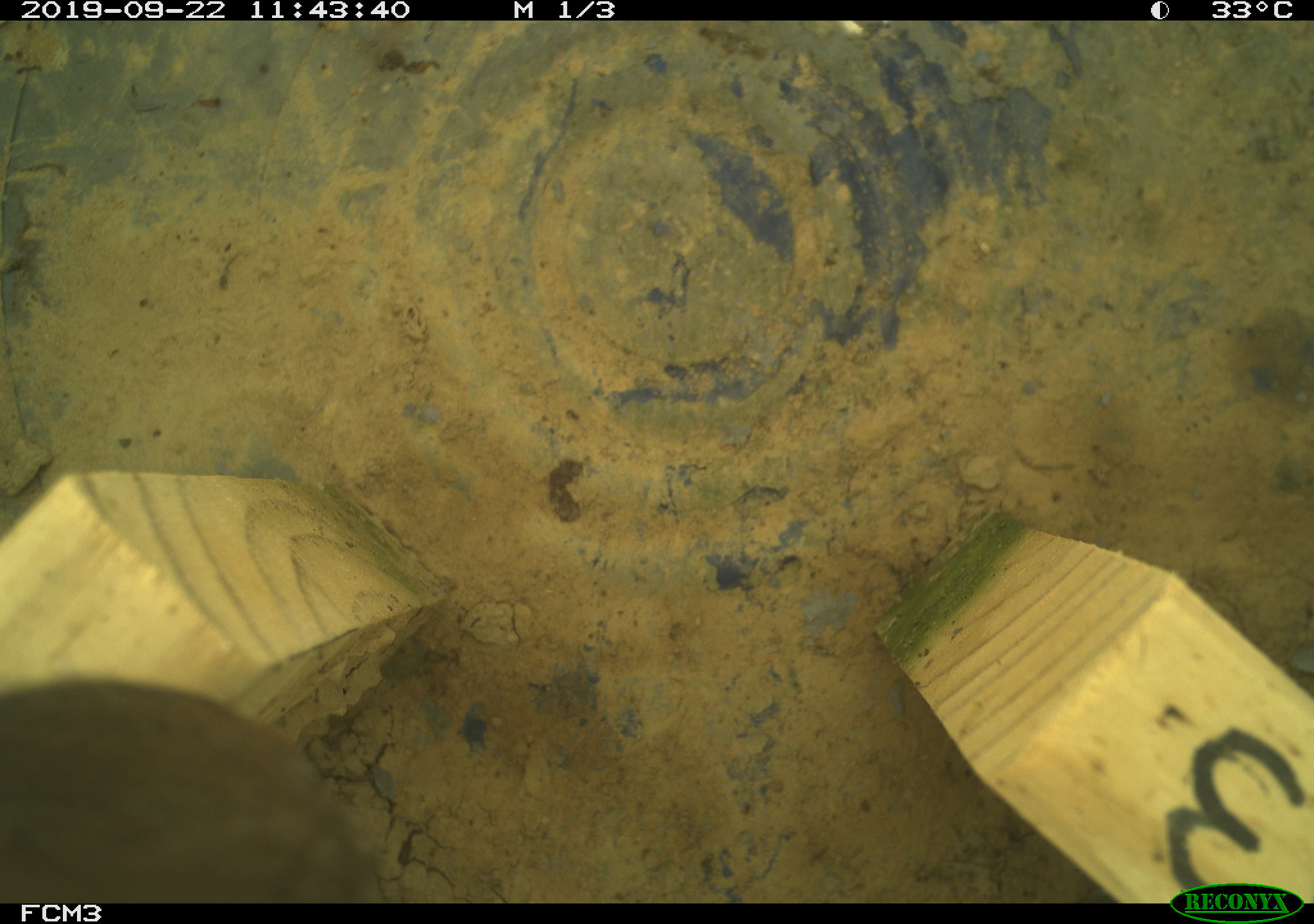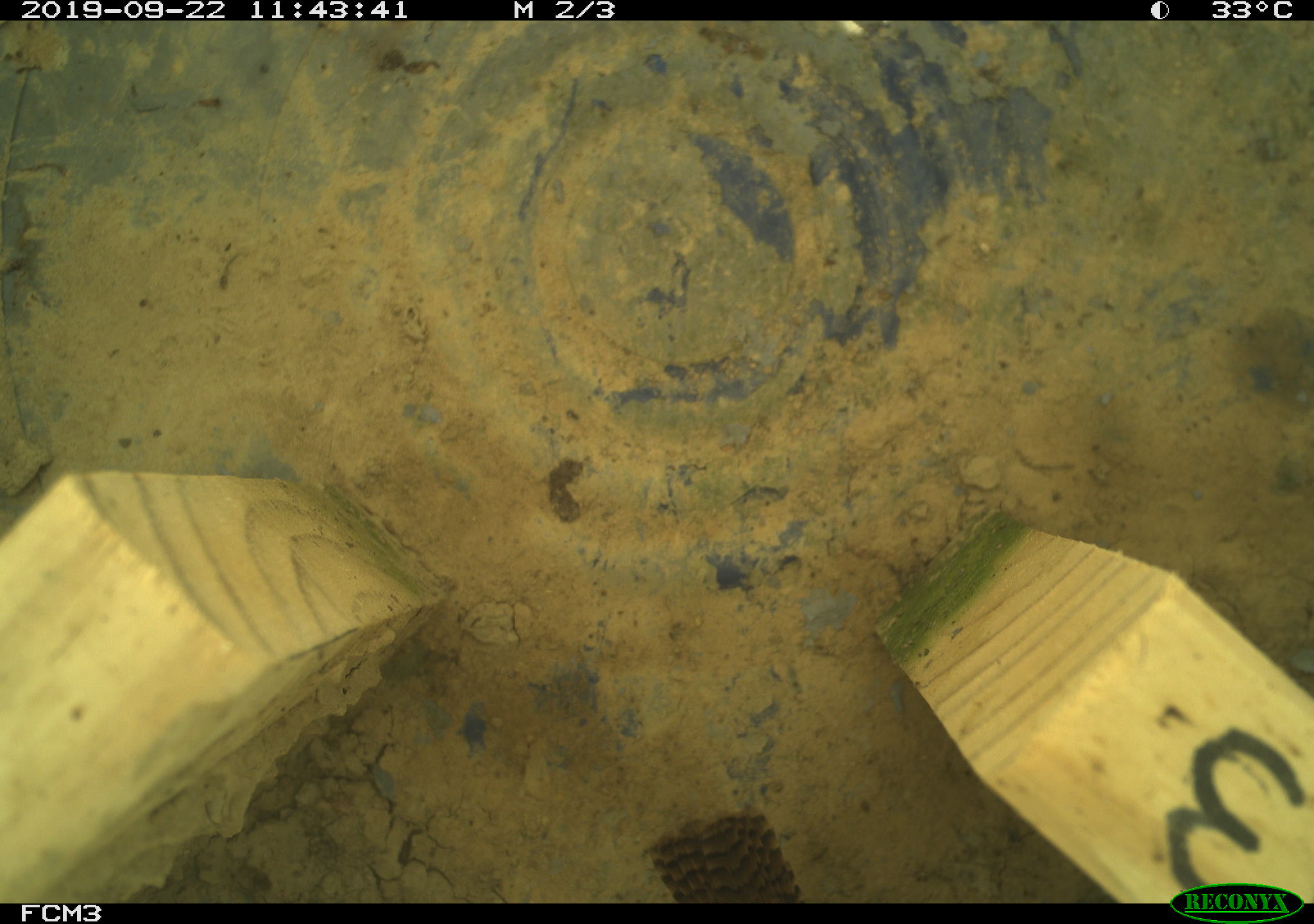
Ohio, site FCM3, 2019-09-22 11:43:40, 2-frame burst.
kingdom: Animalia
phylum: Chordata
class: Aves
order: Passeriformes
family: Troglodytidae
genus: Troglodytes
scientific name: Troglodytes aedon aedon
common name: northern house wren